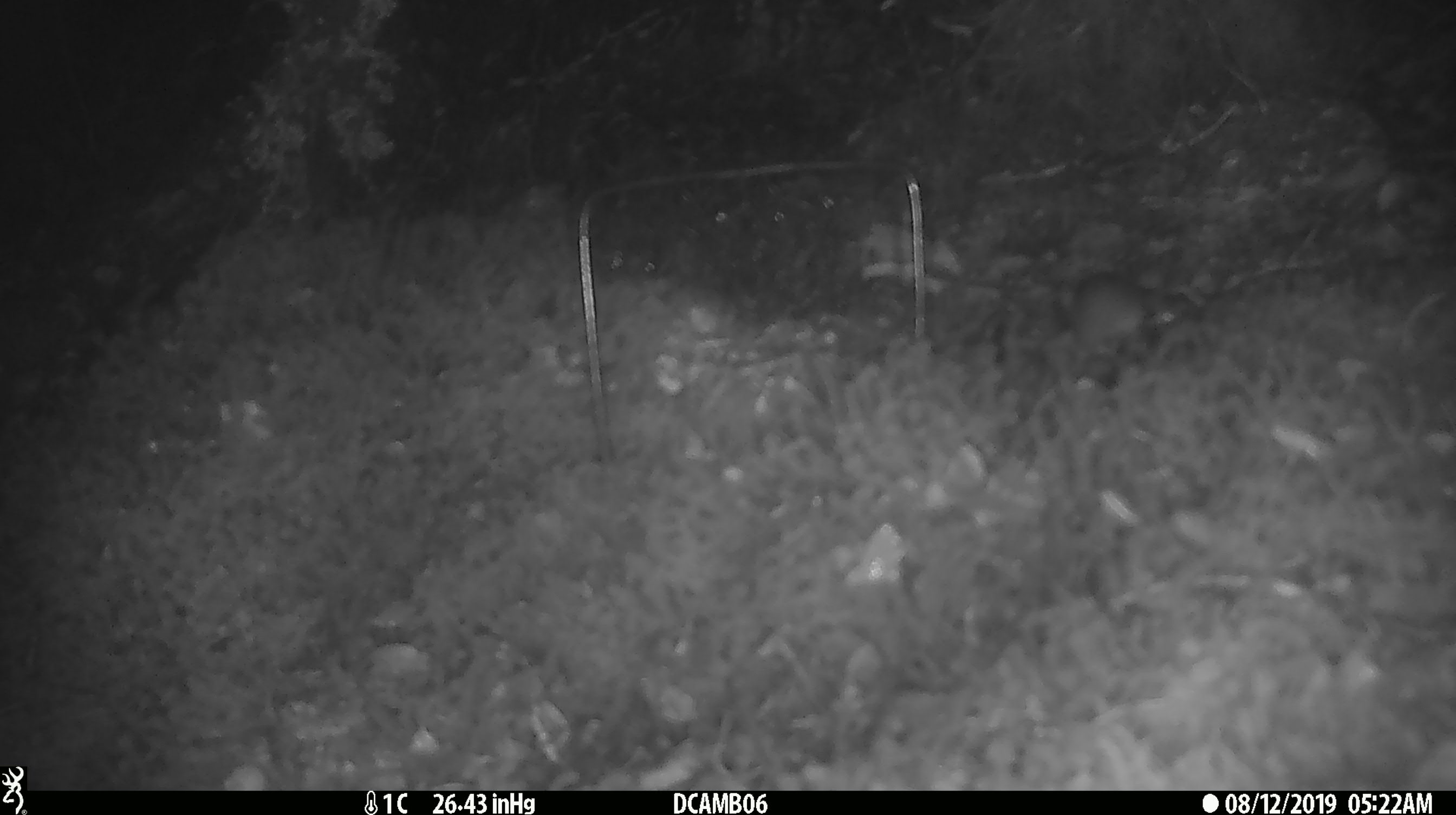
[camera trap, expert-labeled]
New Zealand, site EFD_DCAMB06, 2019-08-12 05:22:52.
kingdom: Animalia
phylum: Chordata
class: Mammalia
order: Rodentia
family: Muridae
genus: Mus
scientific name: Mus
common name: mouse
Mouse (Mus).